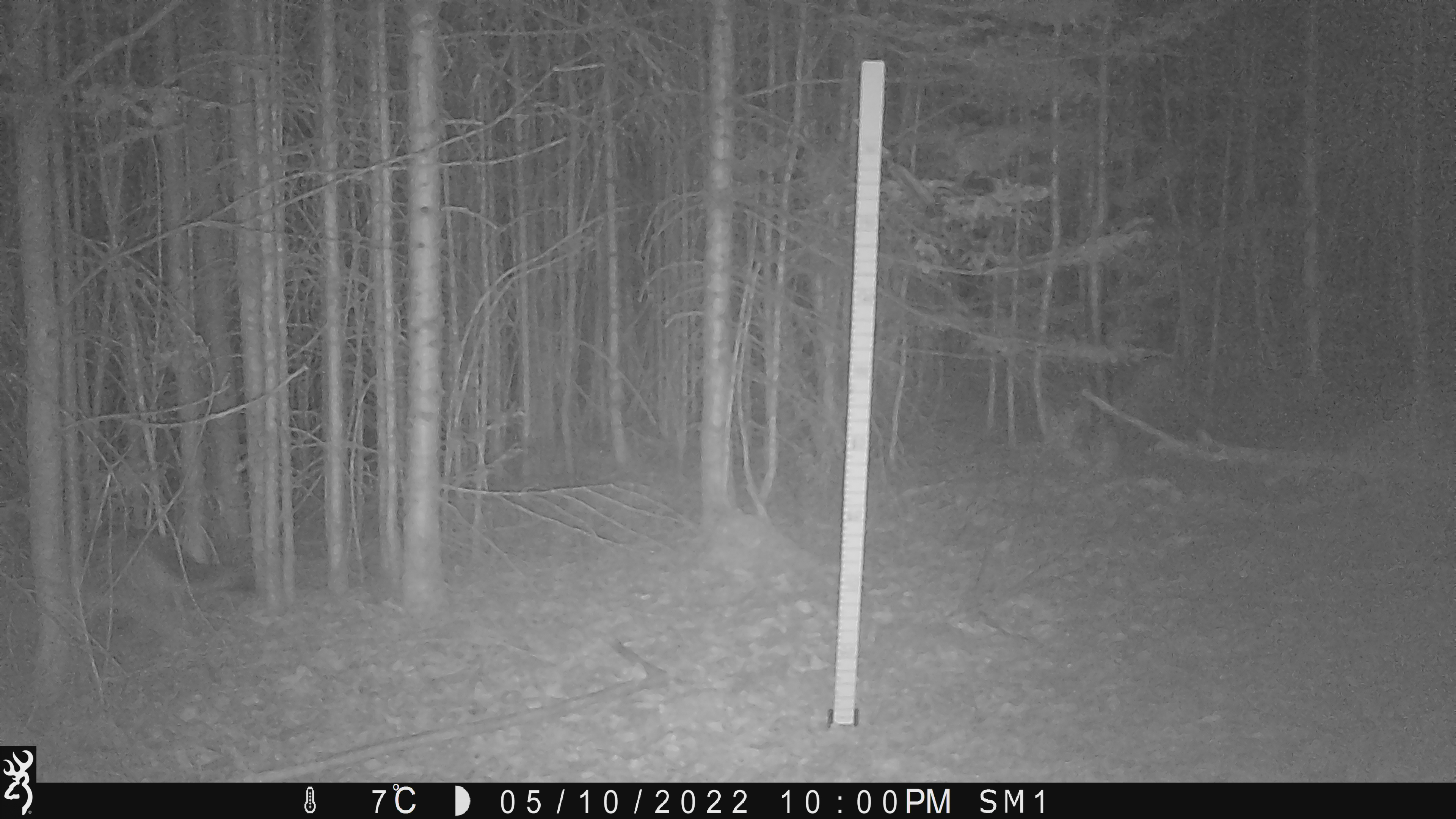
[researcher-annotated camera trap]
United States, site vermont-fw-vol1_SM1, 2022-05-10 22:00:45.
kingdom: Animalia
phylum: Chordata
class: Mammalia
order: Carnivora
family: Canidae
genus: Canis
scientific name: Canis latrans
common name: coyote